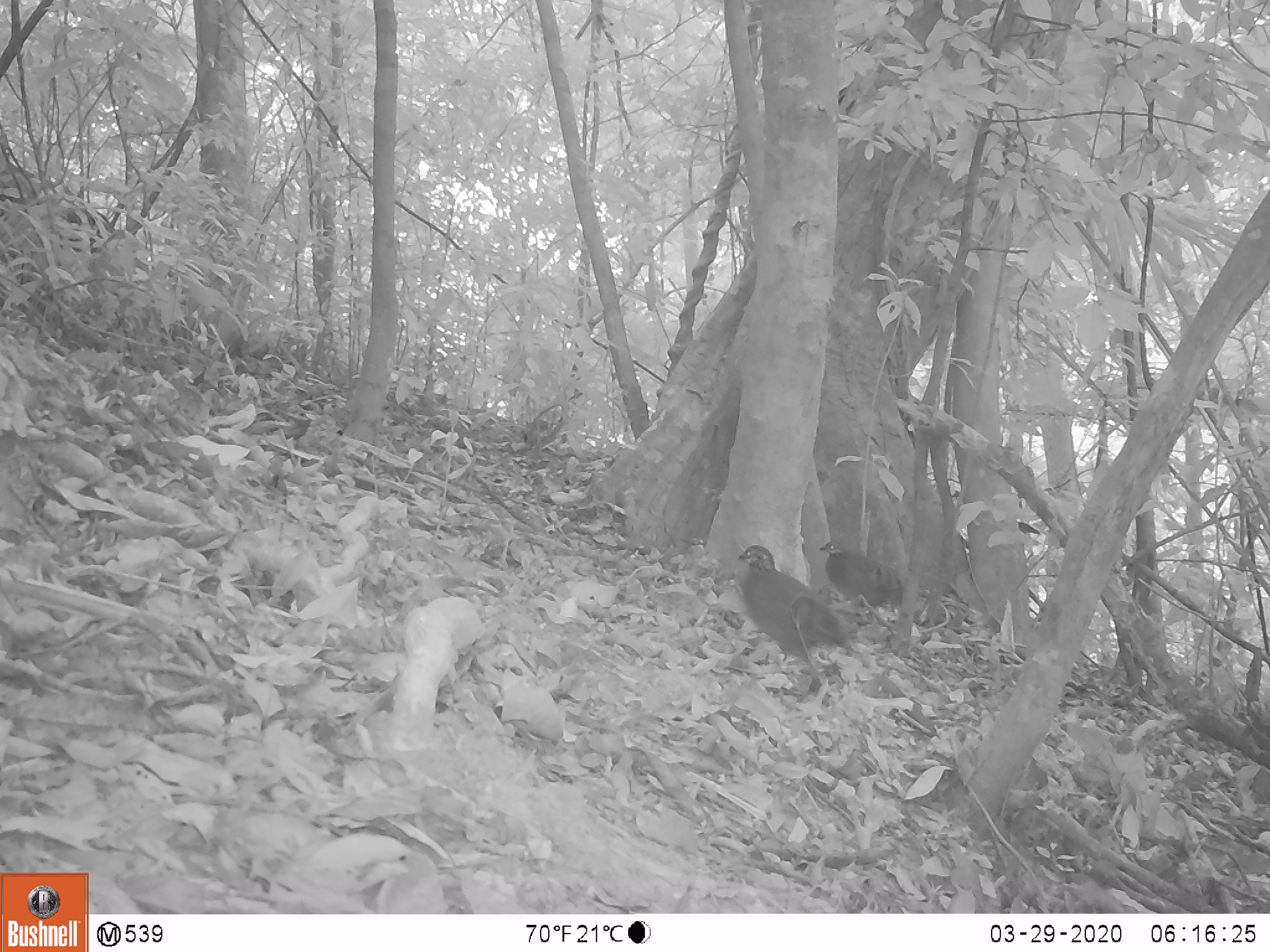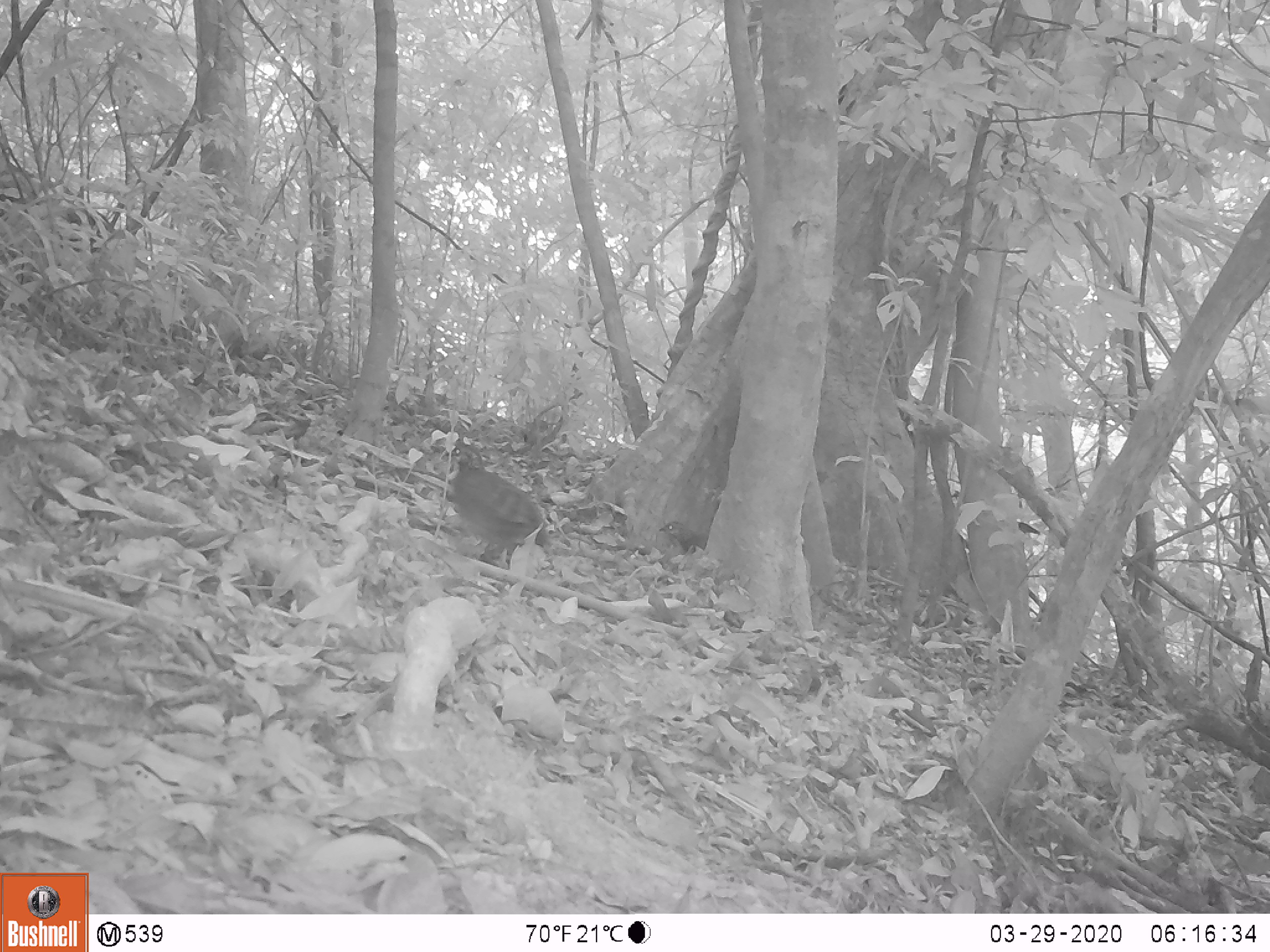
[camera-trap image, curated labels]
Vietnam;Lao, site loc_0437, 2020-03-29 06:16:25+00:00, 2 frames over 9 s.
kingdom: Animalia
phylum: Chordata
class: Aves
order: Galliformes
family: Phasianidae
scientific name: Phasianidae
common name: partridge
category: unidentified partridge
Unidentified partridge (partridge) (Phasianidae). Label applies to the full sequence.